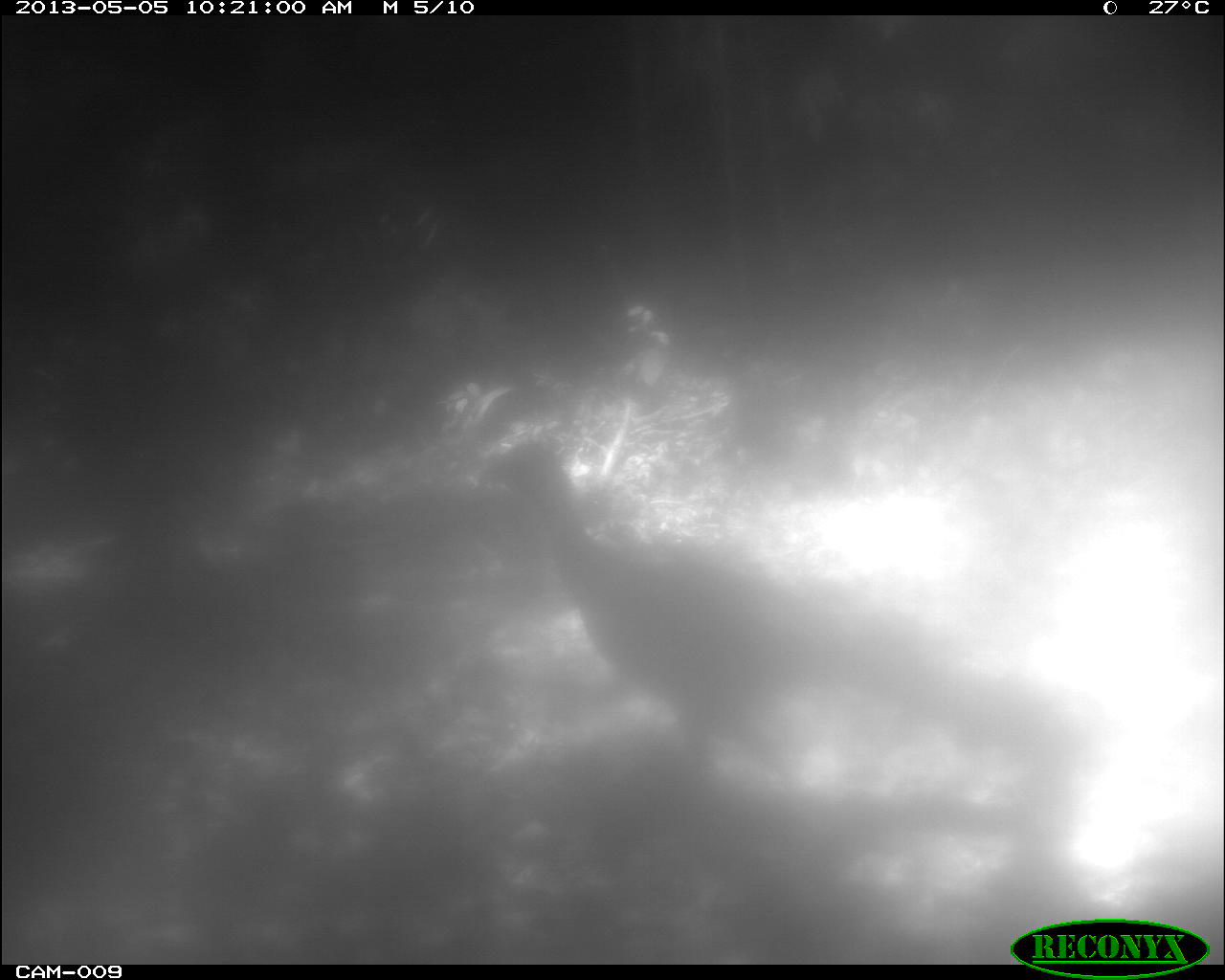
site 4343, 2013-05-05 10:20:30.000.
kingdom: Animalia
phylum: Chordata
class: Aves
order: Galliformes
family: Cracidae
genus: Crax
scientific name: Crax rubra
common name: great curassow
Crax rubra (great curassow), count 1, sex female.